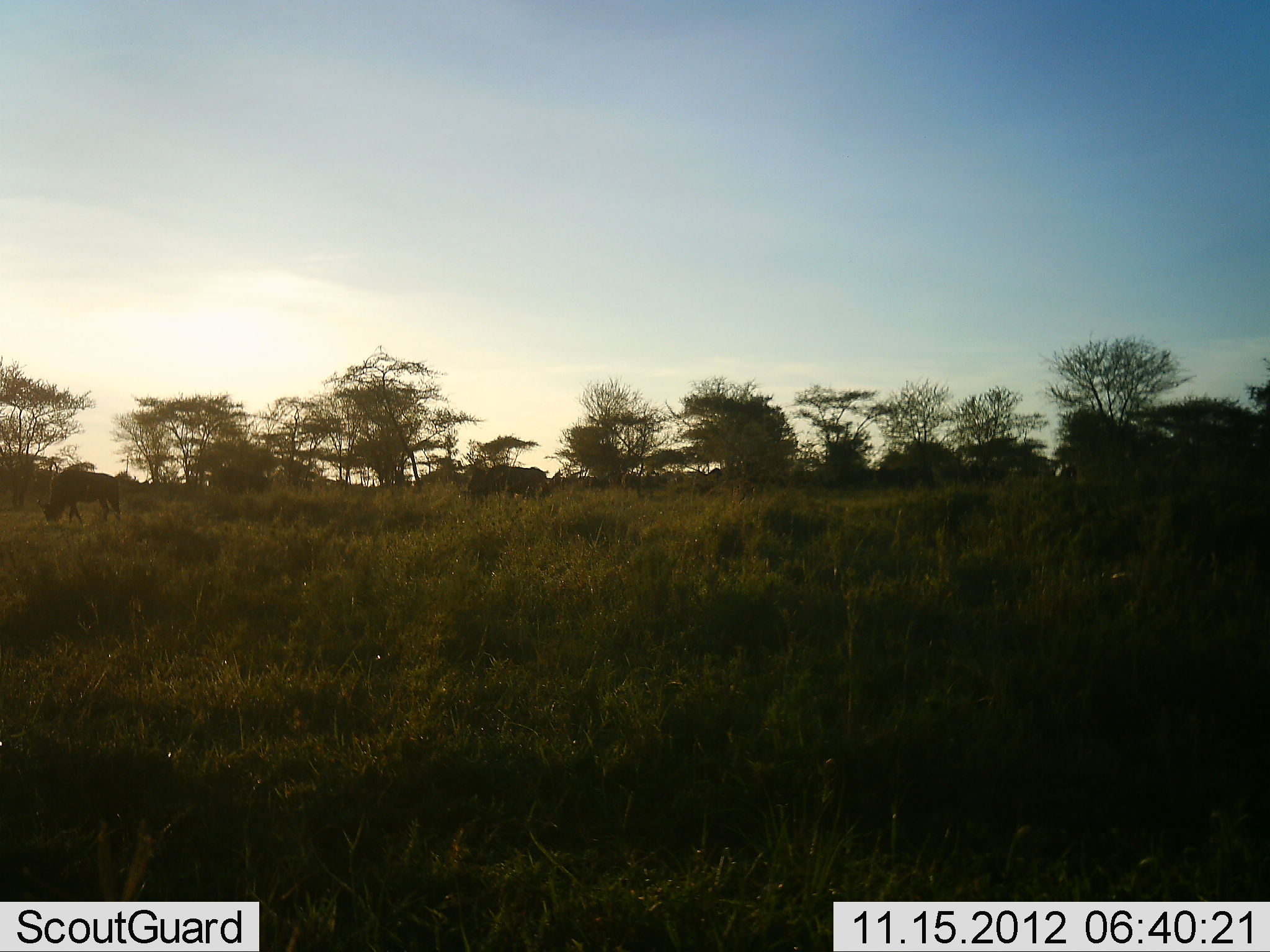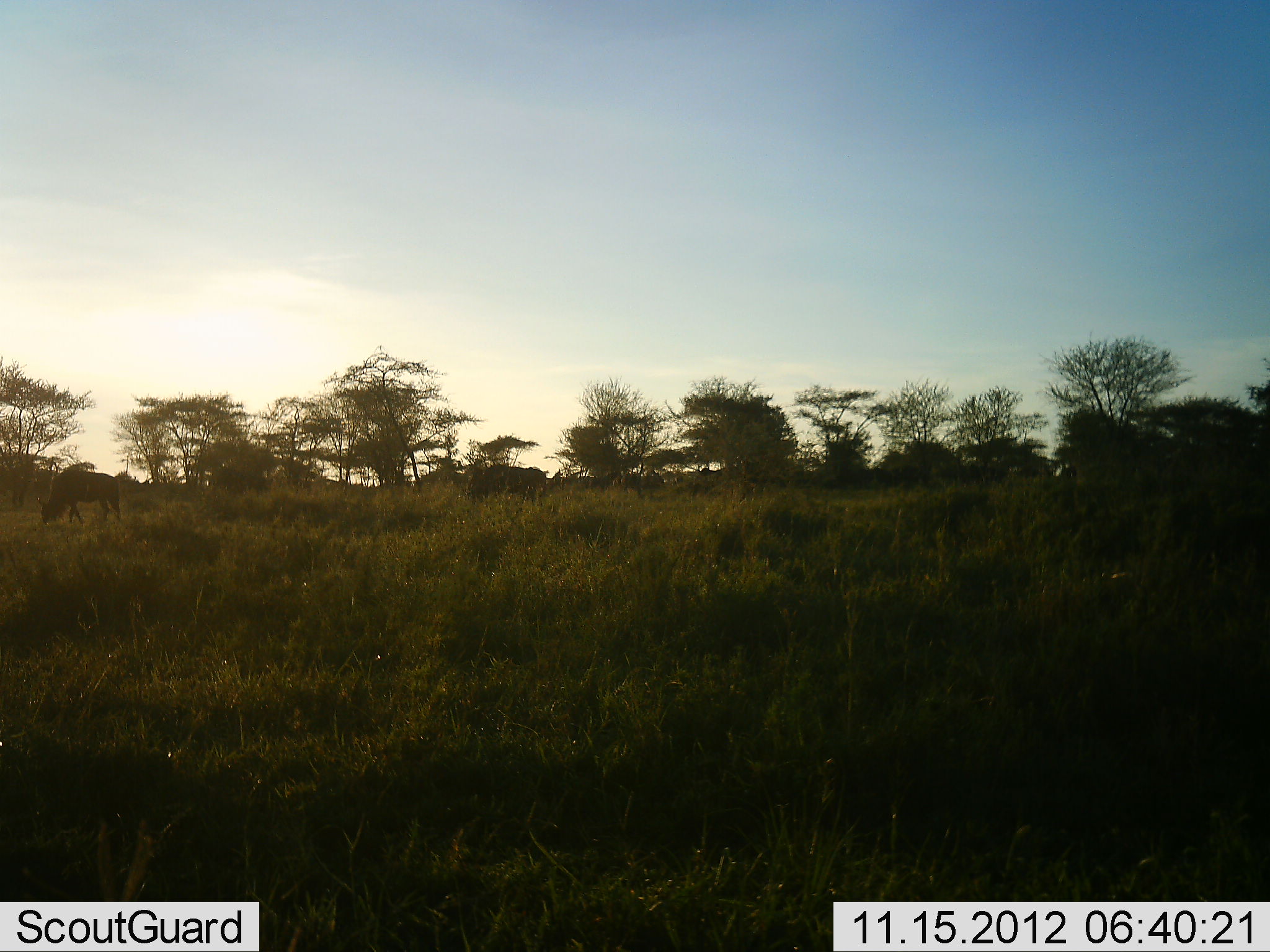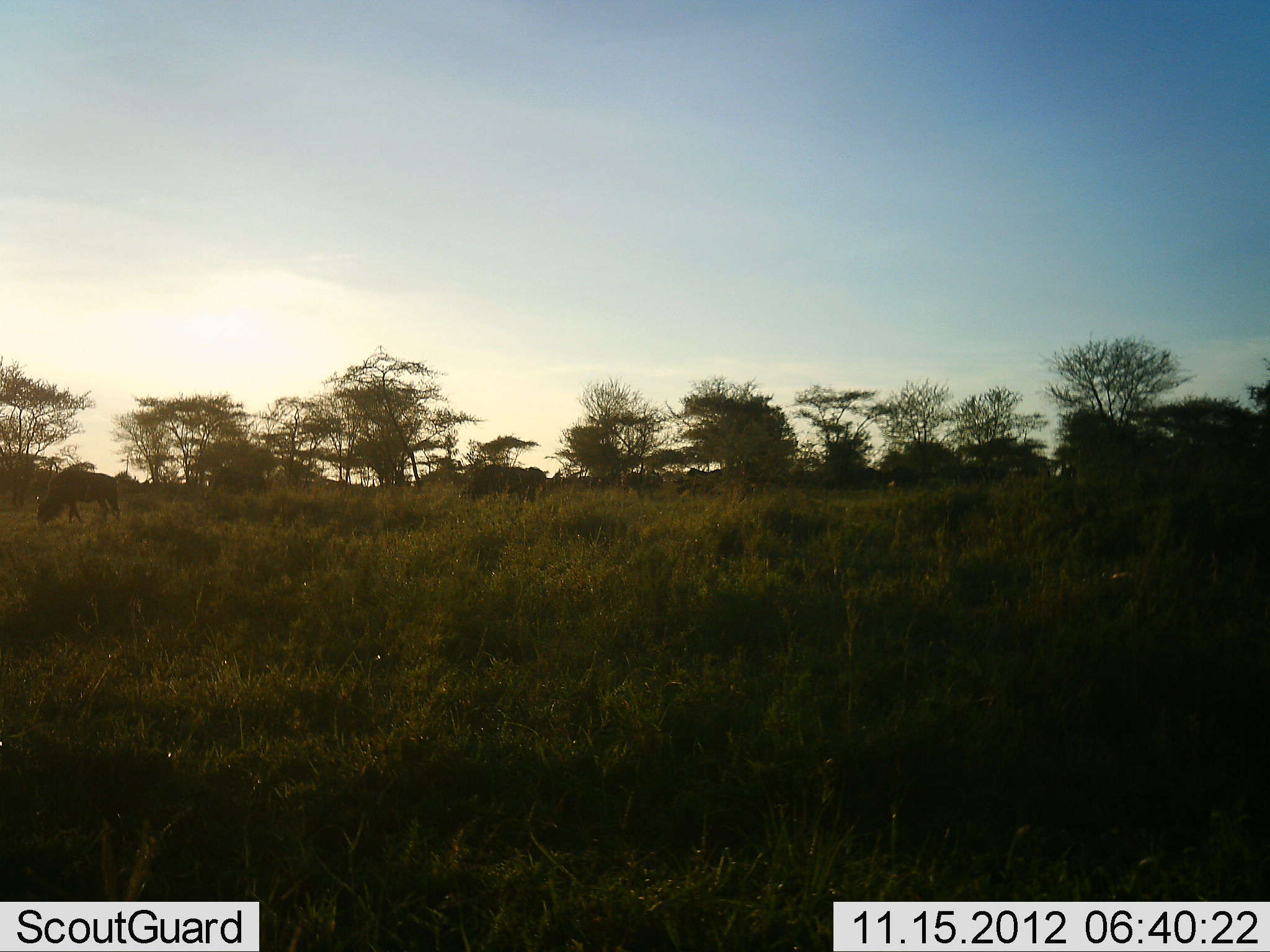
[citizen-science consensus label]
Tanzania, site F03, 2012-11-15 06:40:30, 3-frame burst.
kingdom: Animalia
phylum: Chordata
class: Mammalia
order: Artiodactyla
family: Bovidae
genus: Connochaetes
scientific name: Connochaetes taurinus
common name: blue wildebeest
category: wildebeest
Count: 11-50.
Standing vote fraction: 20%.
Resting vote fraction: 0%.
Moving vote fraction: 70%.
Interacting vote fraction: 0%.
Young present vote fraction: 0%.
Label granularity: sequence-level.